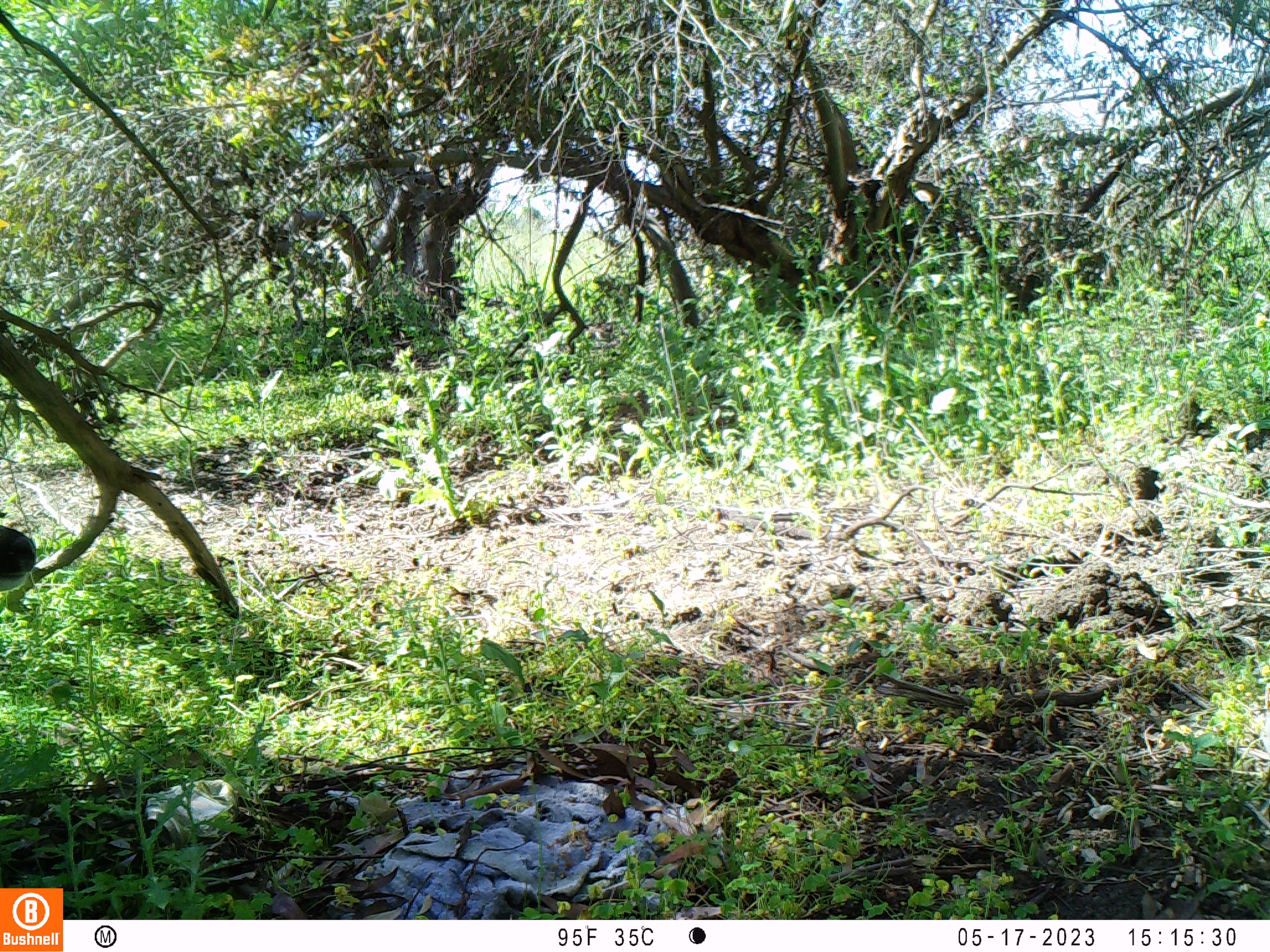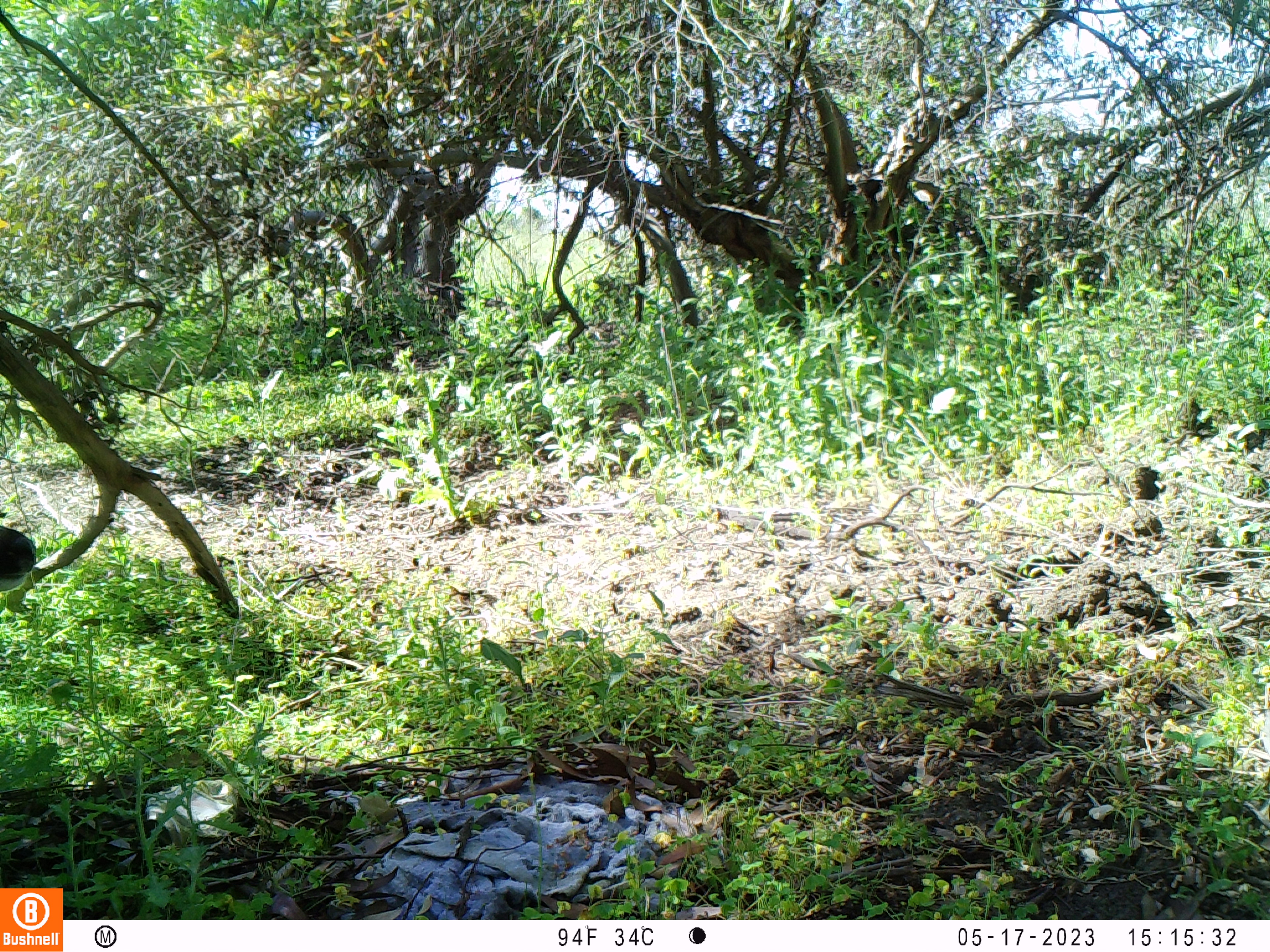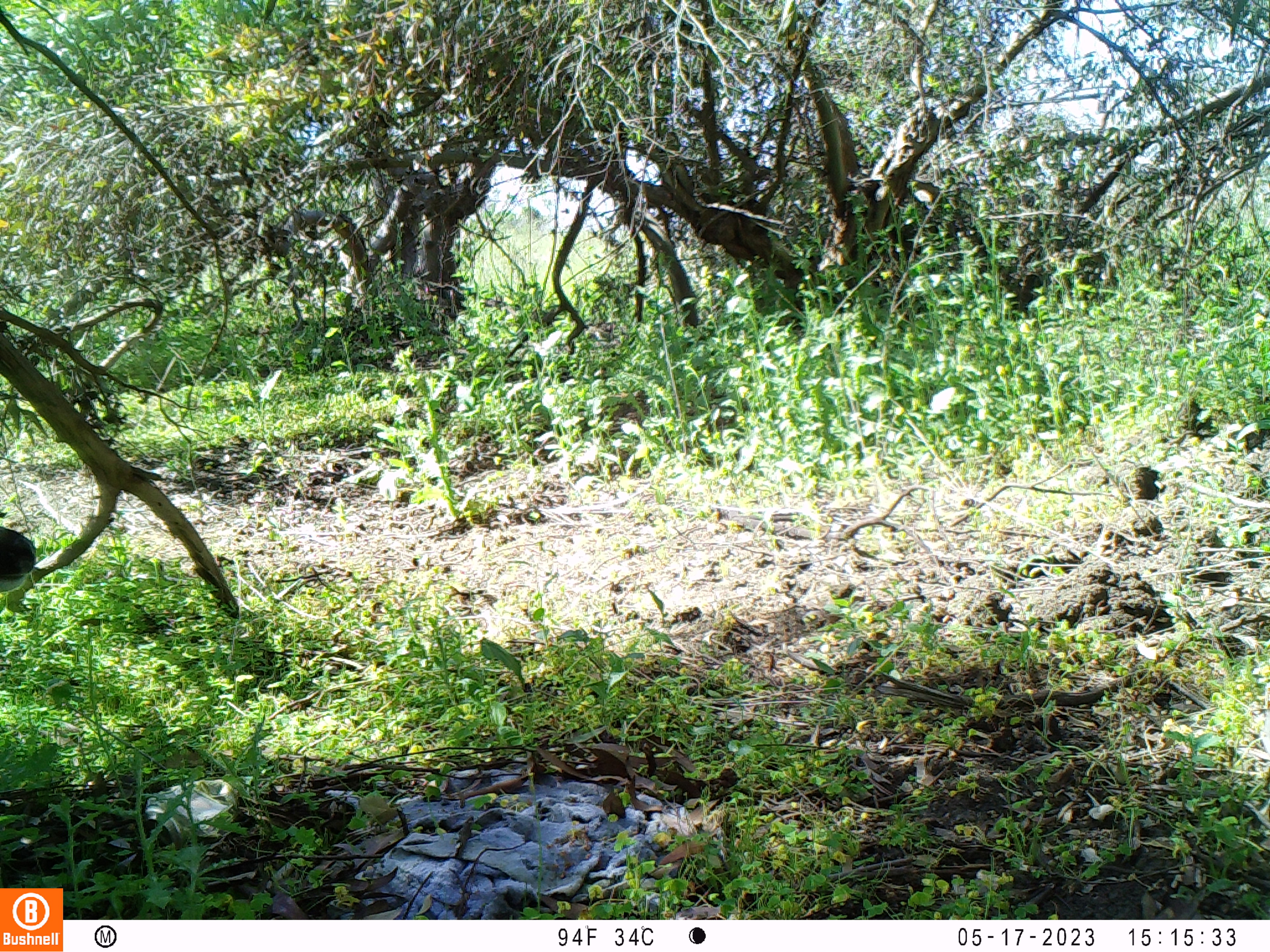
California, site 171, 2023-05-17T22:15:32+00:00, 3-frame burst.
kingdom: Animalia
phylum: Chordata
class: Mammalia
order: Artiodactyla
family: Cervidae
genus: Odocoileus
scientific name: Odocoileus hemionus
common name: mule deer